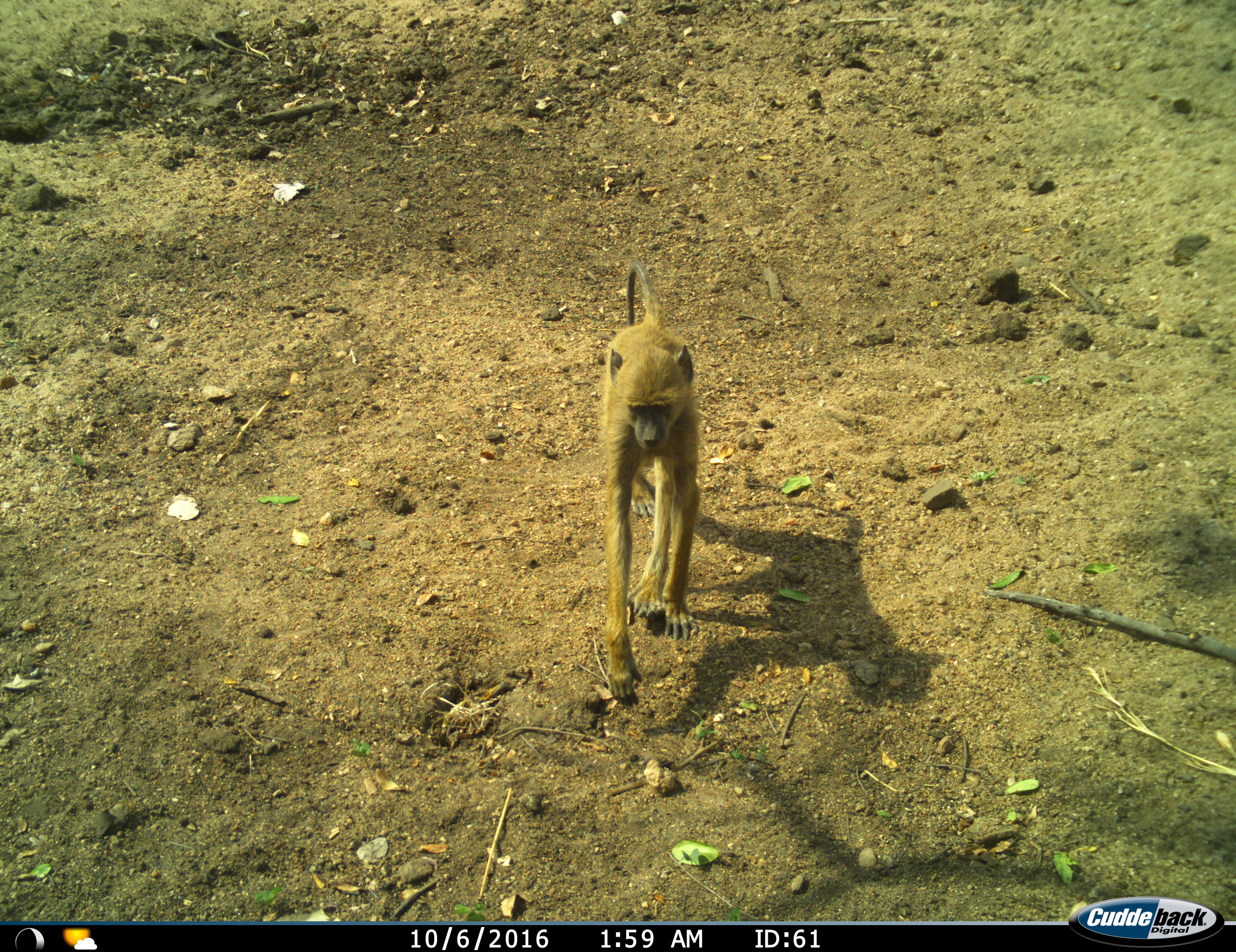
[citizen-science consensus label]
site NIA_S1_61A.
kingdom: Animalia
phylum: Chordata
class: Mammalia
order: Primates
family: Cercopithecidae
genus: Papio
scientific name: Papio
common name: baboon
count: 1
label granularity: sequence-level